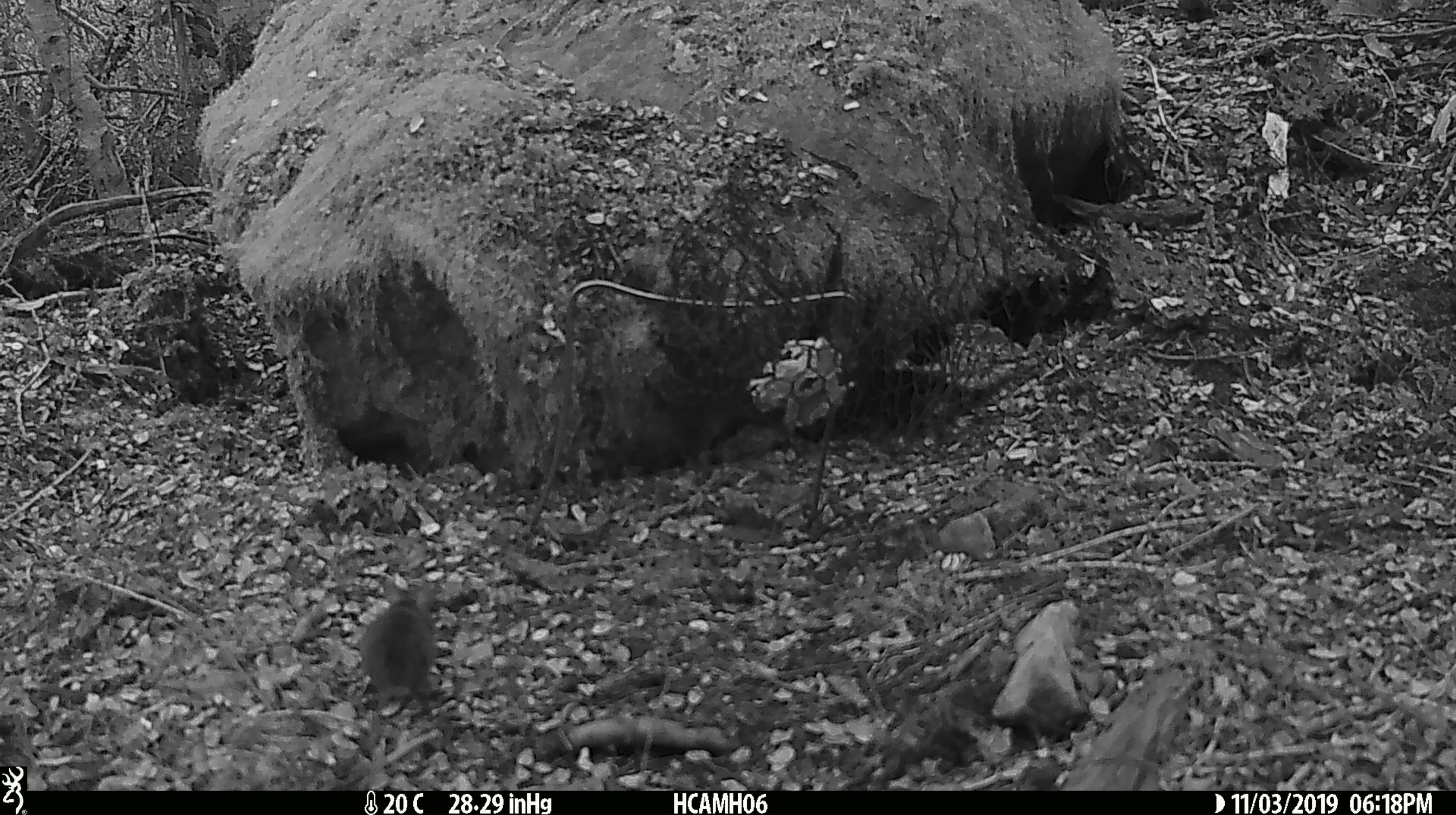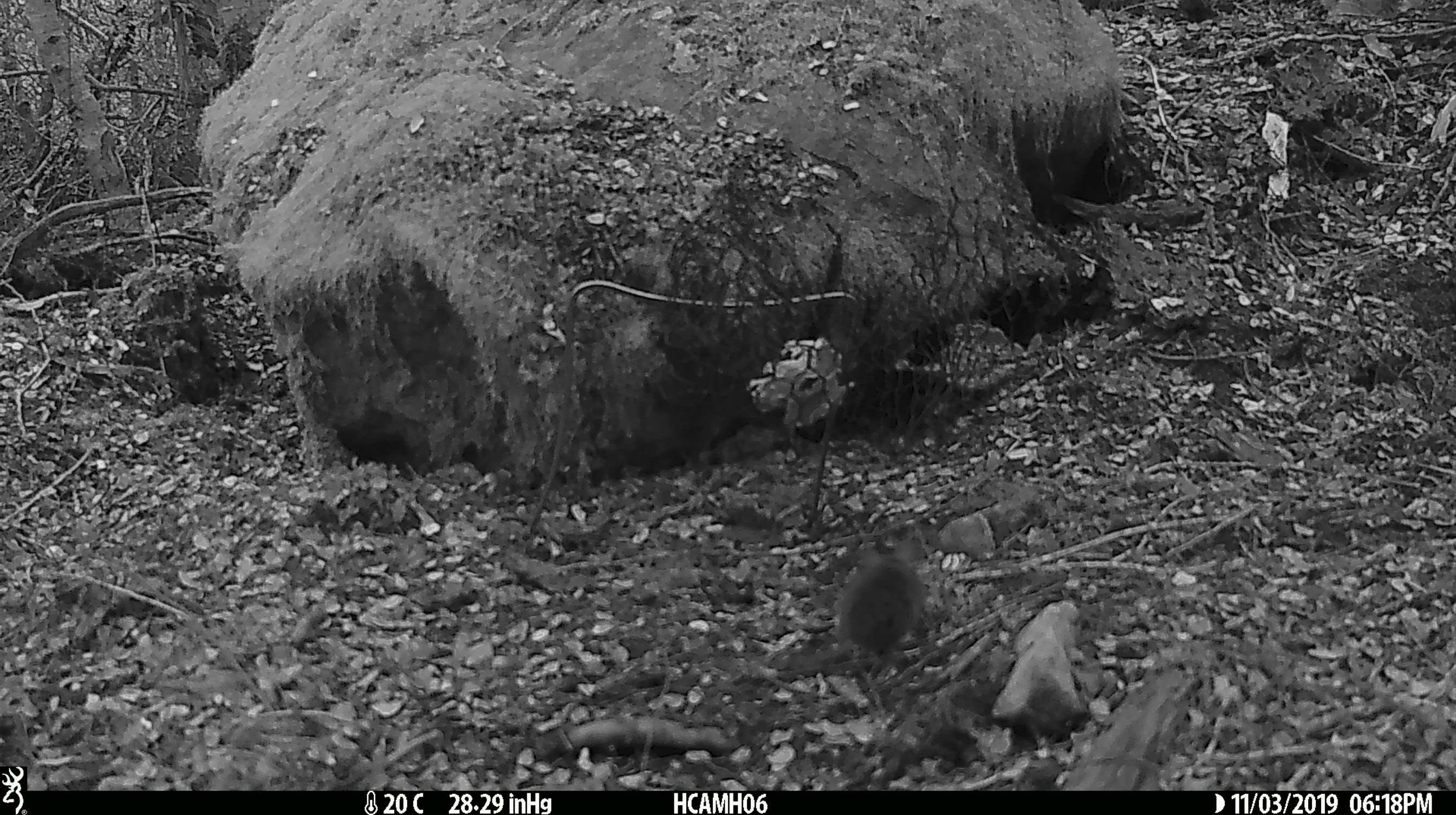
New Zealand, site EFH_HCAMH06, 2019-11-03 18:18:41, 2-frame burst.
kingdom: Animalia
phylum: Chordata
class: Mammalia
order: Rodentia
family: Muridae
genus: Mus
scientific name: Mus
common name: mouse